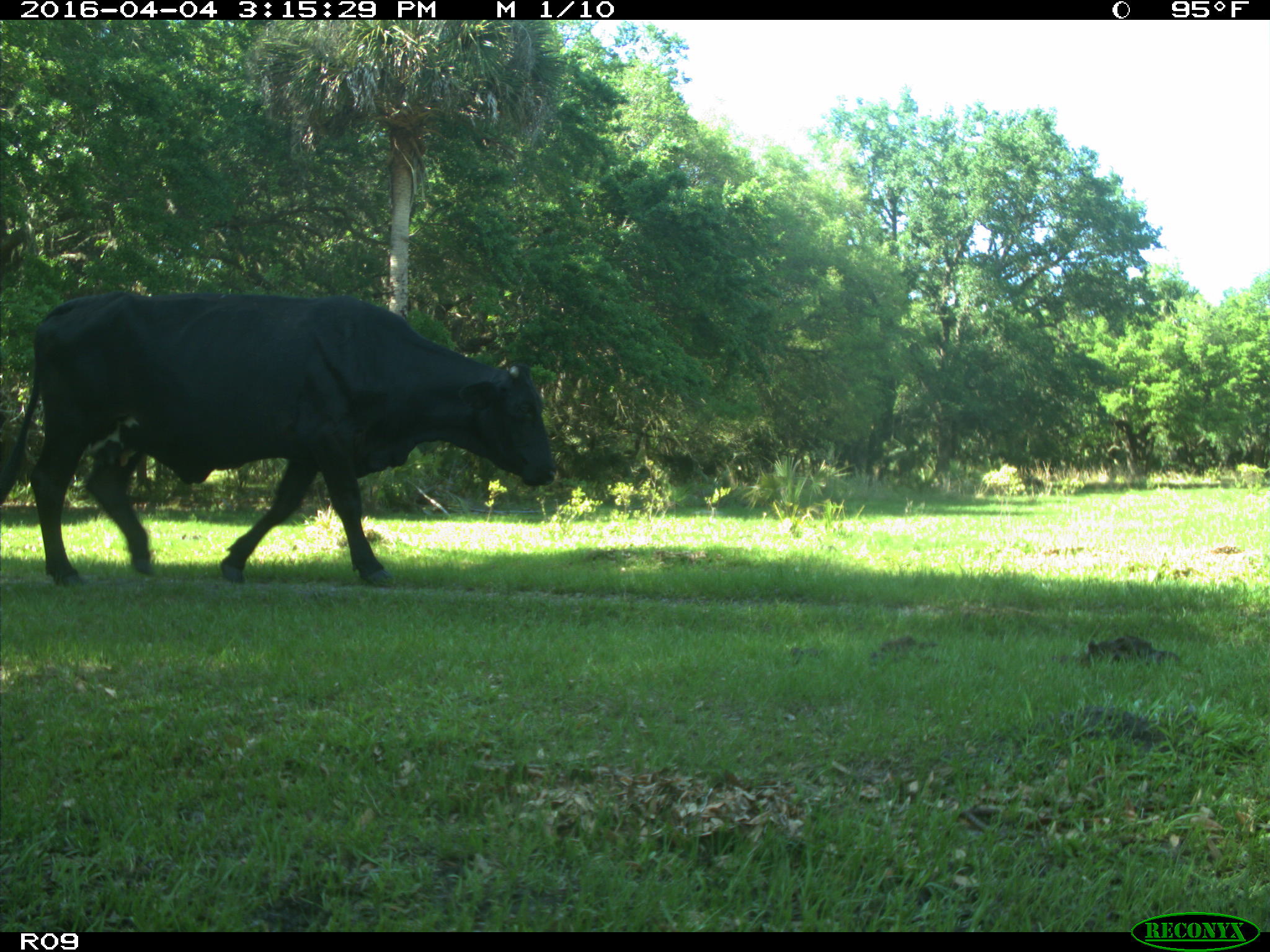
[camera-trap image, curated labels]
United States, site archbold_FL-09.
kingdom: Animalia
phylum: Chordata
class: Mammalia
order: Artiodactyla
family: Bovidae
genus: Bos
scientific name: Bos taurus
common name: domestic cow